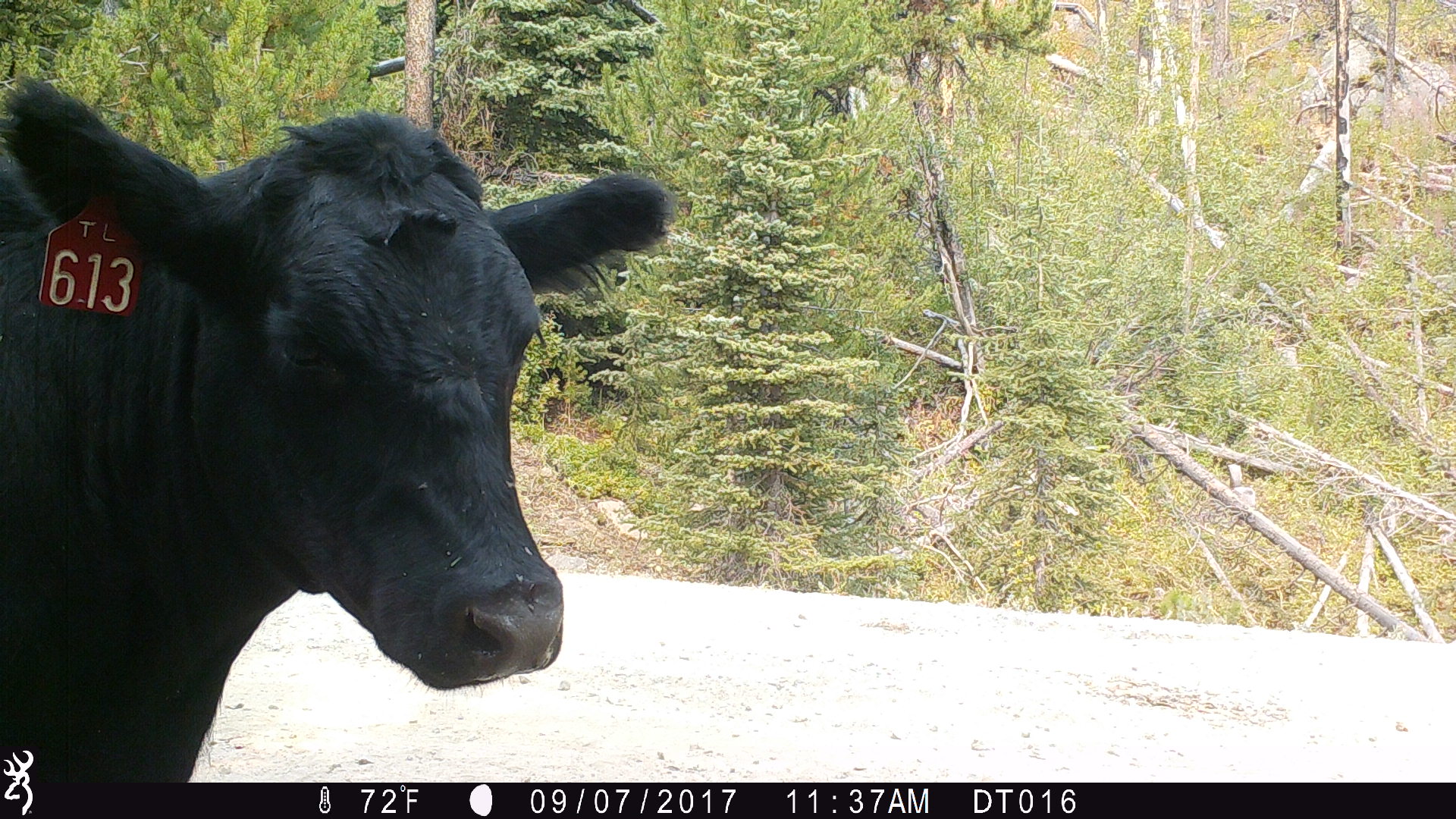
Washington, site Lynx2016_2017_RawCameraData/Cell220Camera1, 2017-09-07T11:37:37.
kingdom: Animalia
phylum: Chordata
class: Mammalia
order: Artiodactyla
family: Bovidae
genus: Bos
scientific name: Bos taurus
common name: domestic cattle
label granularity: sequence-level